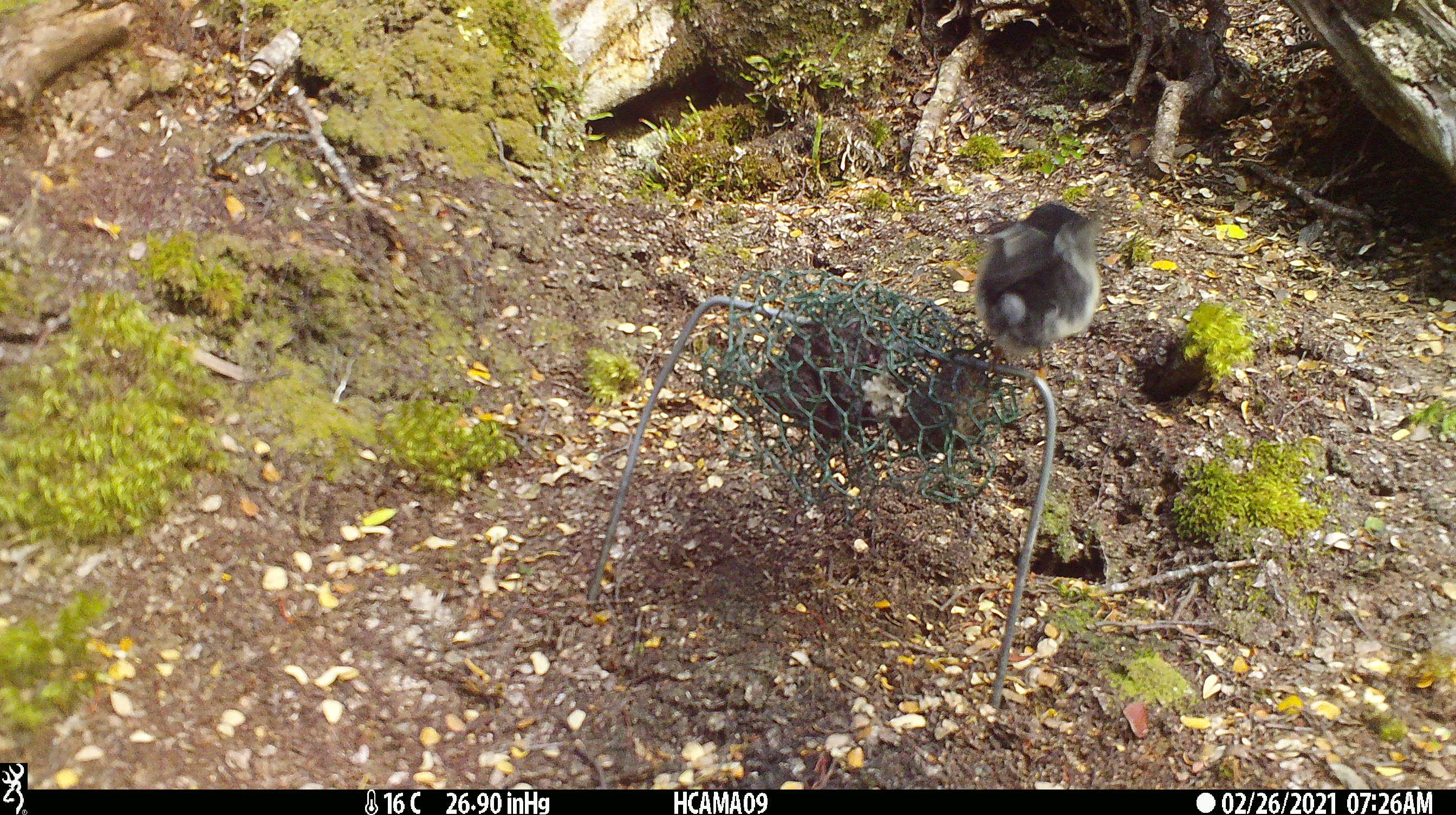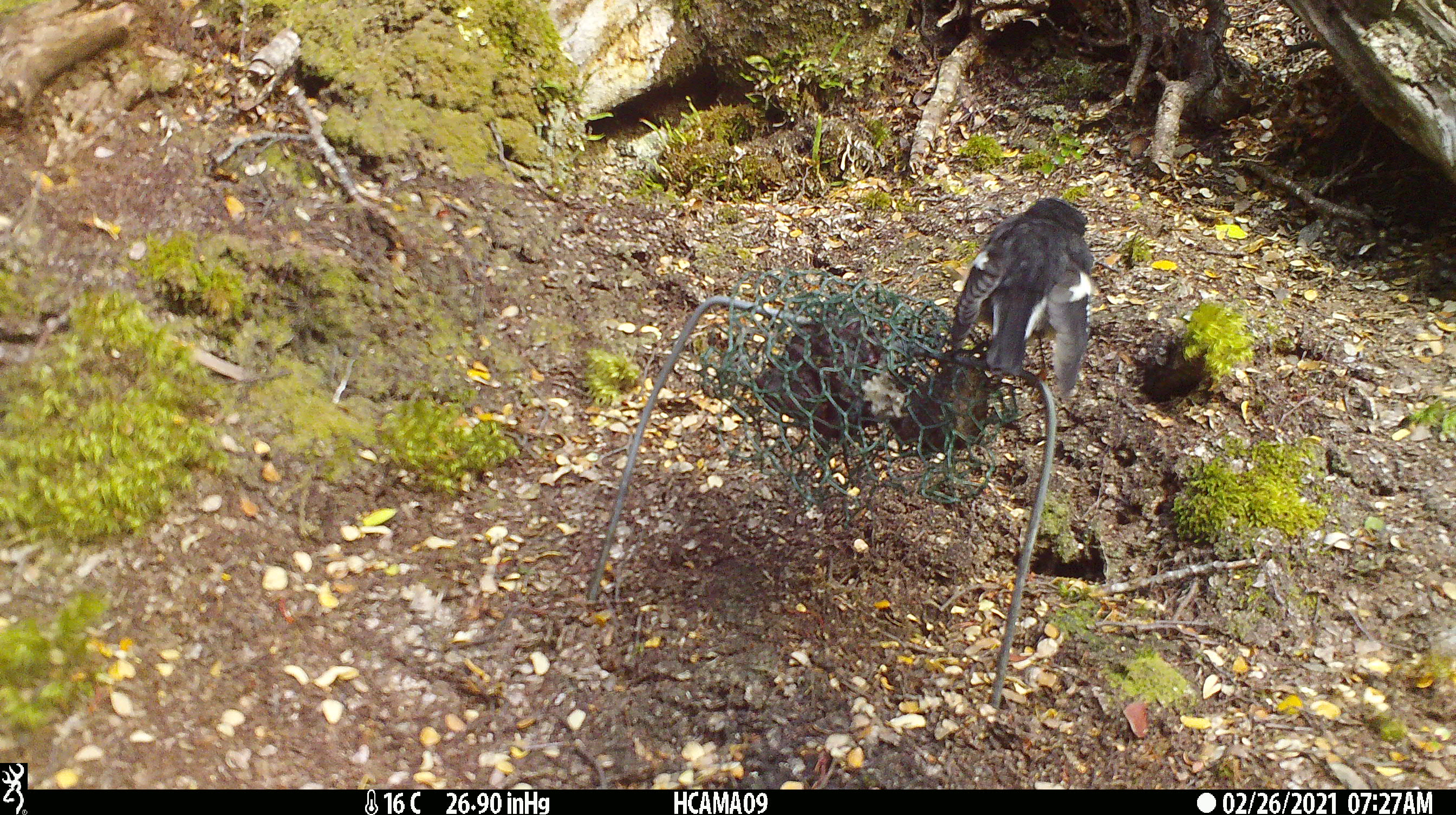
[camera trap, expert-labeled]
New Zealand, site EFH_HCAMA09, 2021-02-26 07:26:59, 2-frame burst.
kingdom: Animalia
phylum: Chordata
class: Aves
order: Passeriformes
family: Petroicidae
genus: Petroica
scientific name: Petroica macrocephala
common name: tomtit